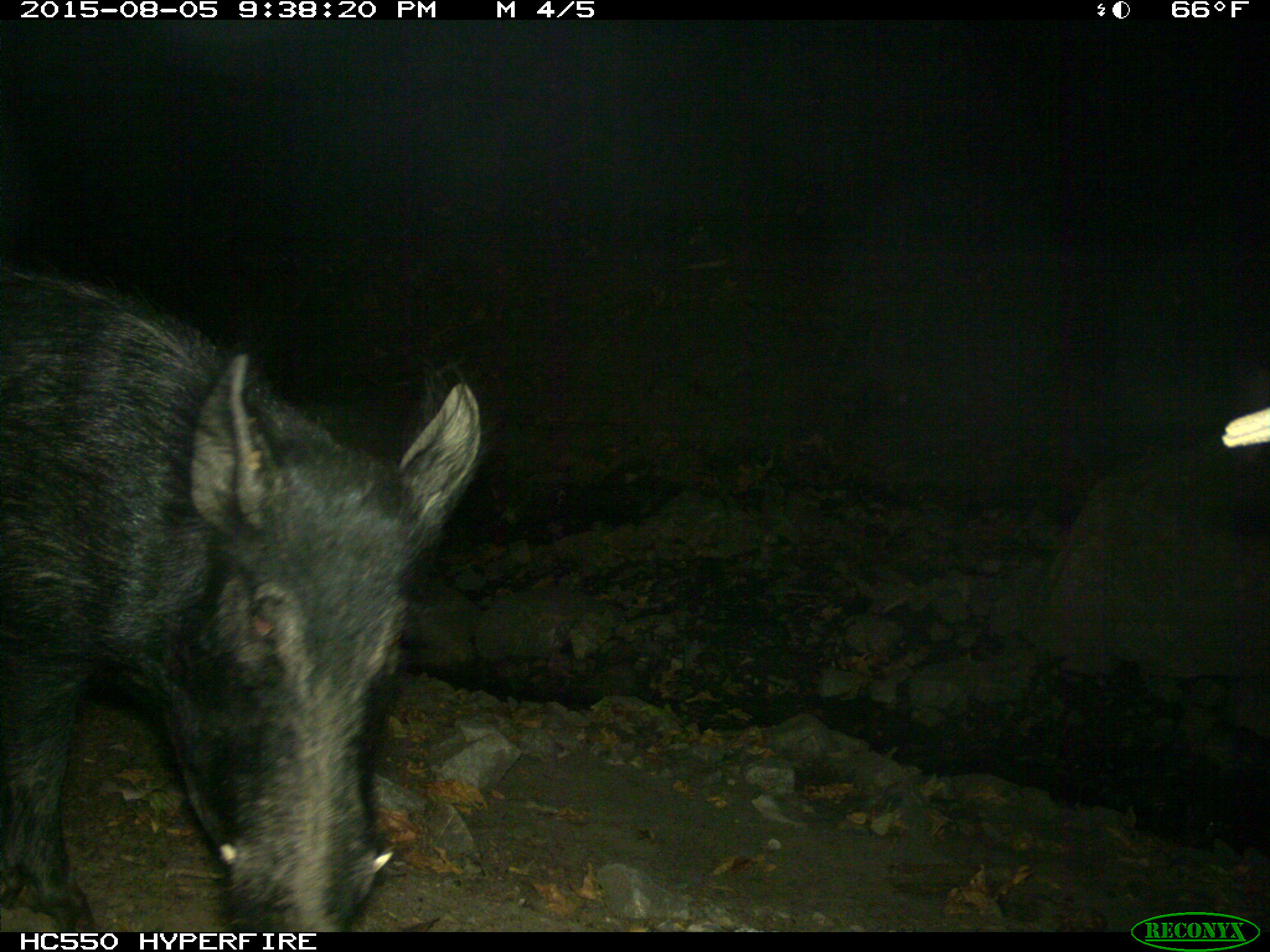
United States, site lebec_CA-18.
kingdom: Animalia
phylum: Chordata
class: Mammalia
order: Artiodactyla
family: Suidae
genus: Sus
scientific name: Sus scrofa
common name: wild boar